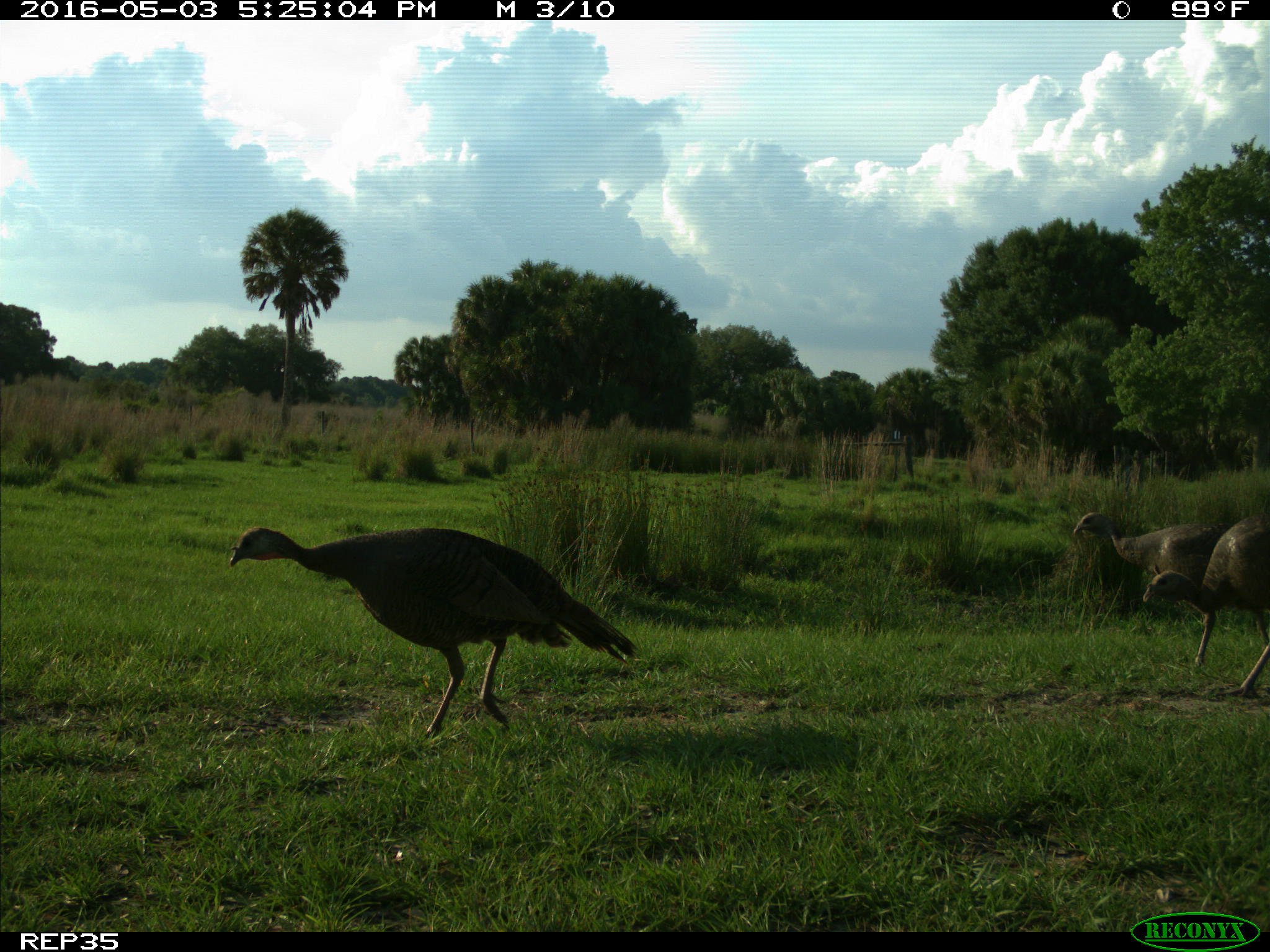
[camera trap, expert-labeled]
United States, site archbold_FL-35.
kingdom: Animalia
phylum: Chordata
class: Aves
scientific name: Aves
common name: birds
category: unidentified bird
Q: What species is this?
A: Unidentified bird (birds) (Aves).